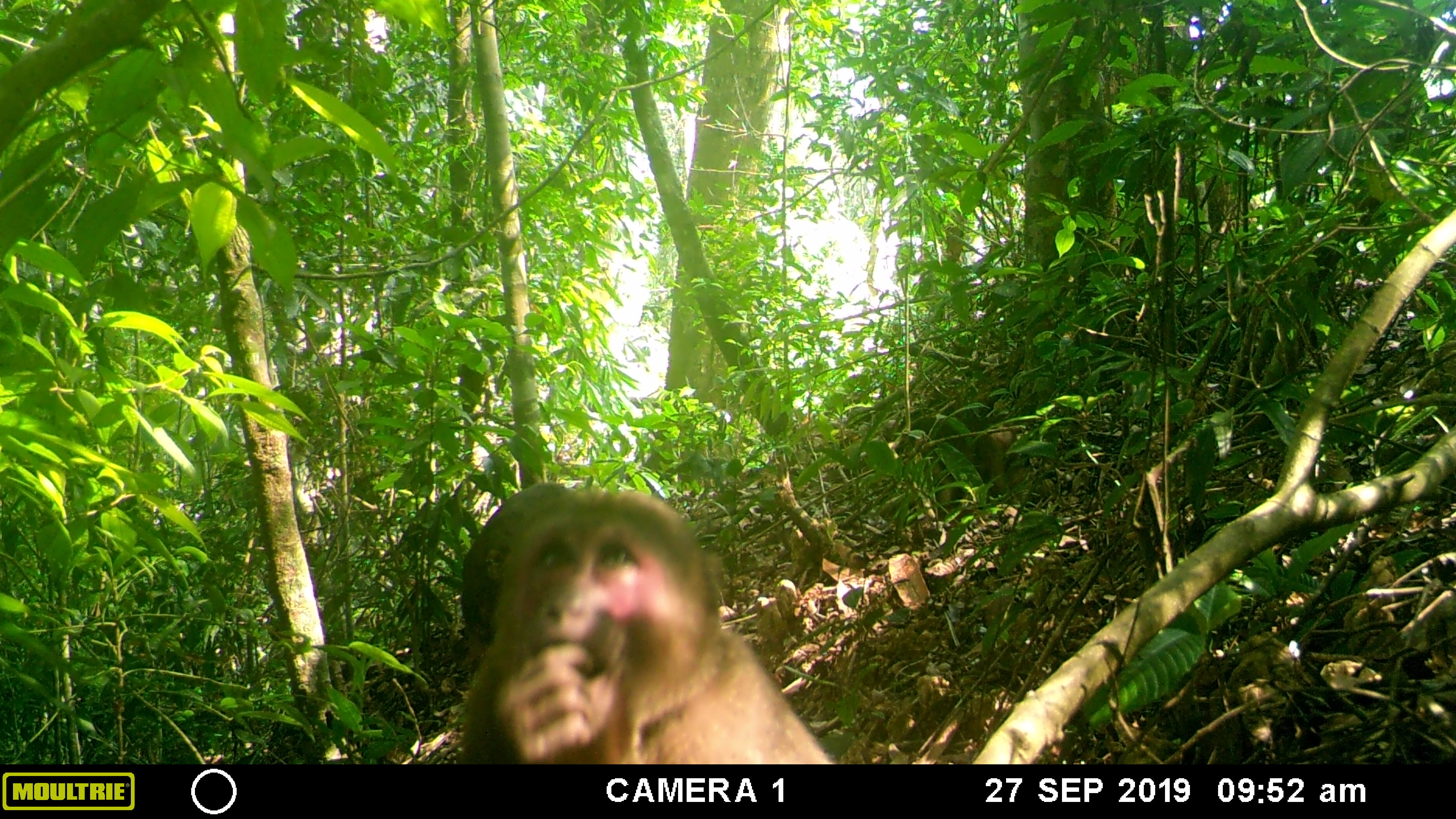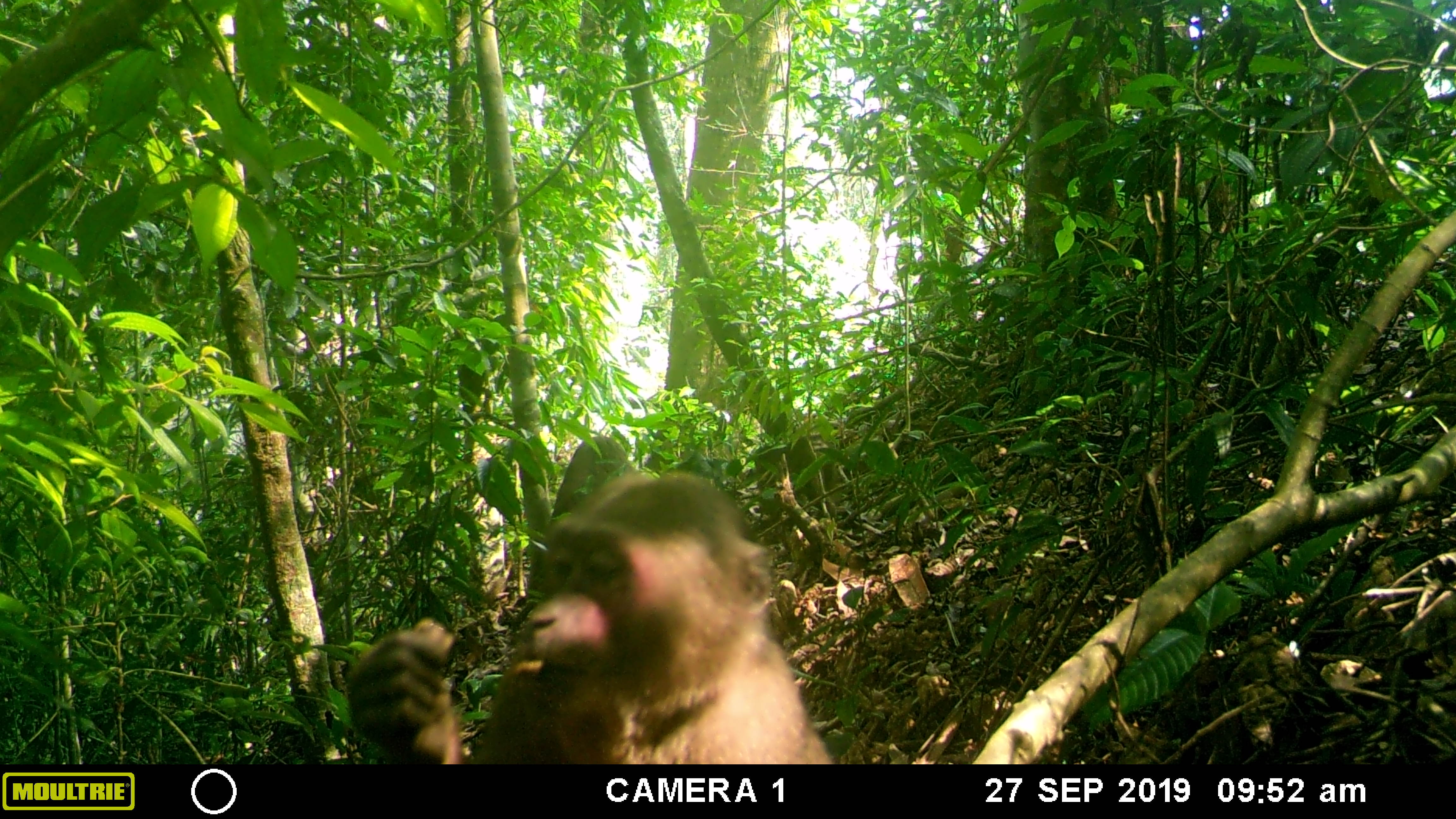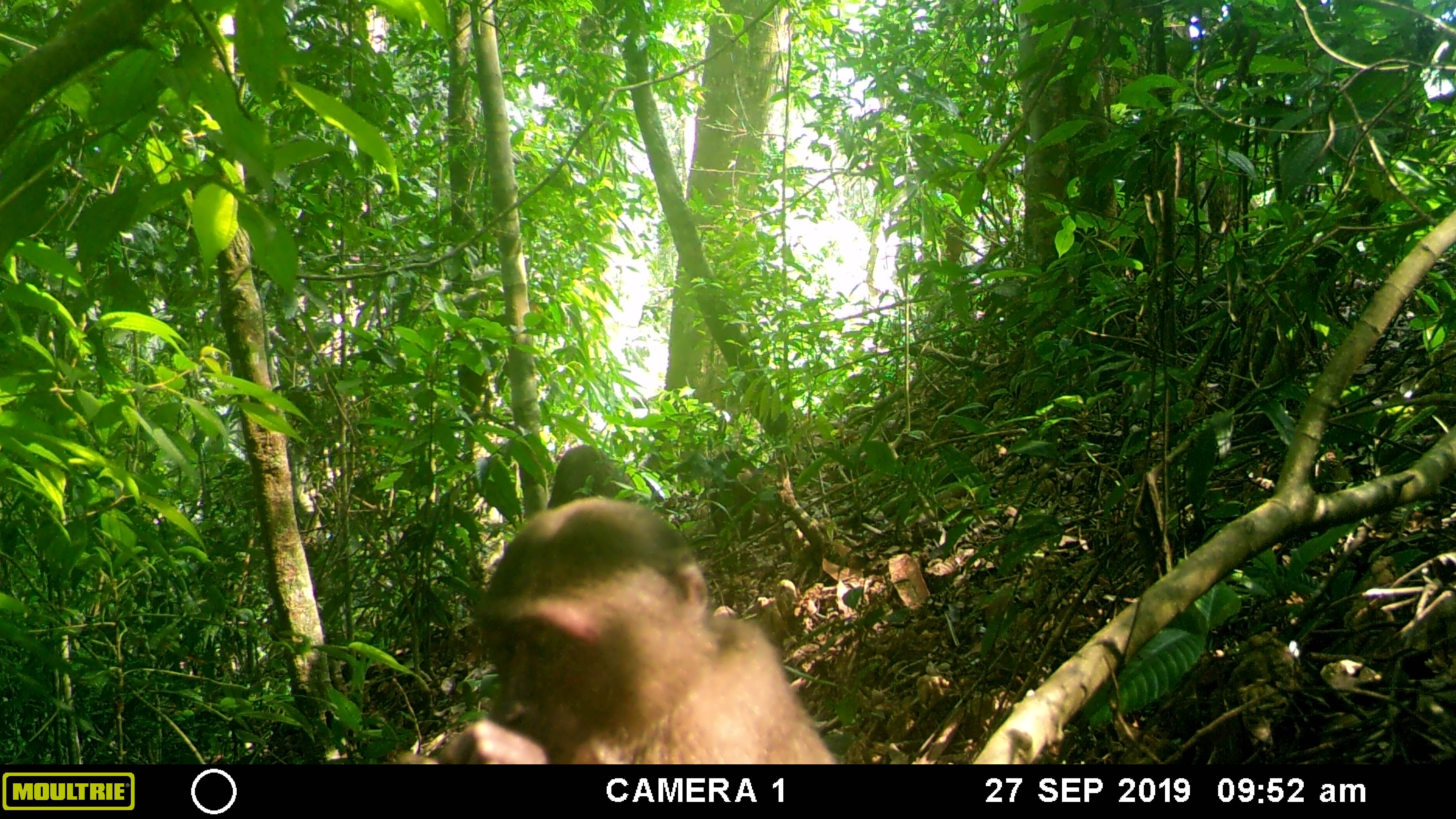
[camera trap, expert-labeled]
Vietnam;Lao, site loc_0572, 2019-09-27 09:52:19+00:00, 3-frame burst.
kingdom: Animalia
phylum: Chordata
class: Mammalia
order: Primates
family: Cercopithecidae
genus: Macaca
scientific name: Macaca arctoides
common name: stump-tailed macaque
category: stump tailed macaque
Stump tailed macaque (stump-tailed macaque) (Macaca arctoides). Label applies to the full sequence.